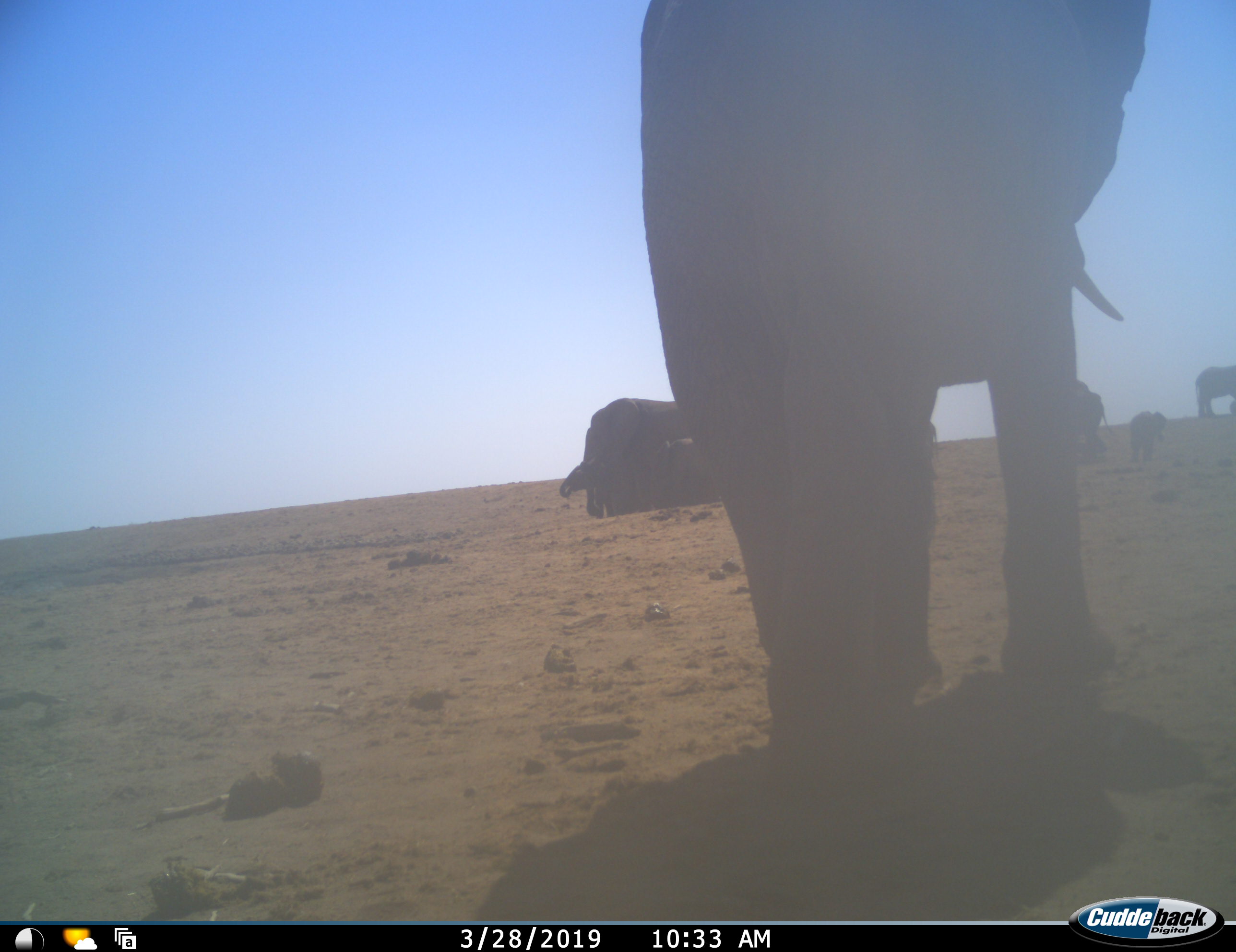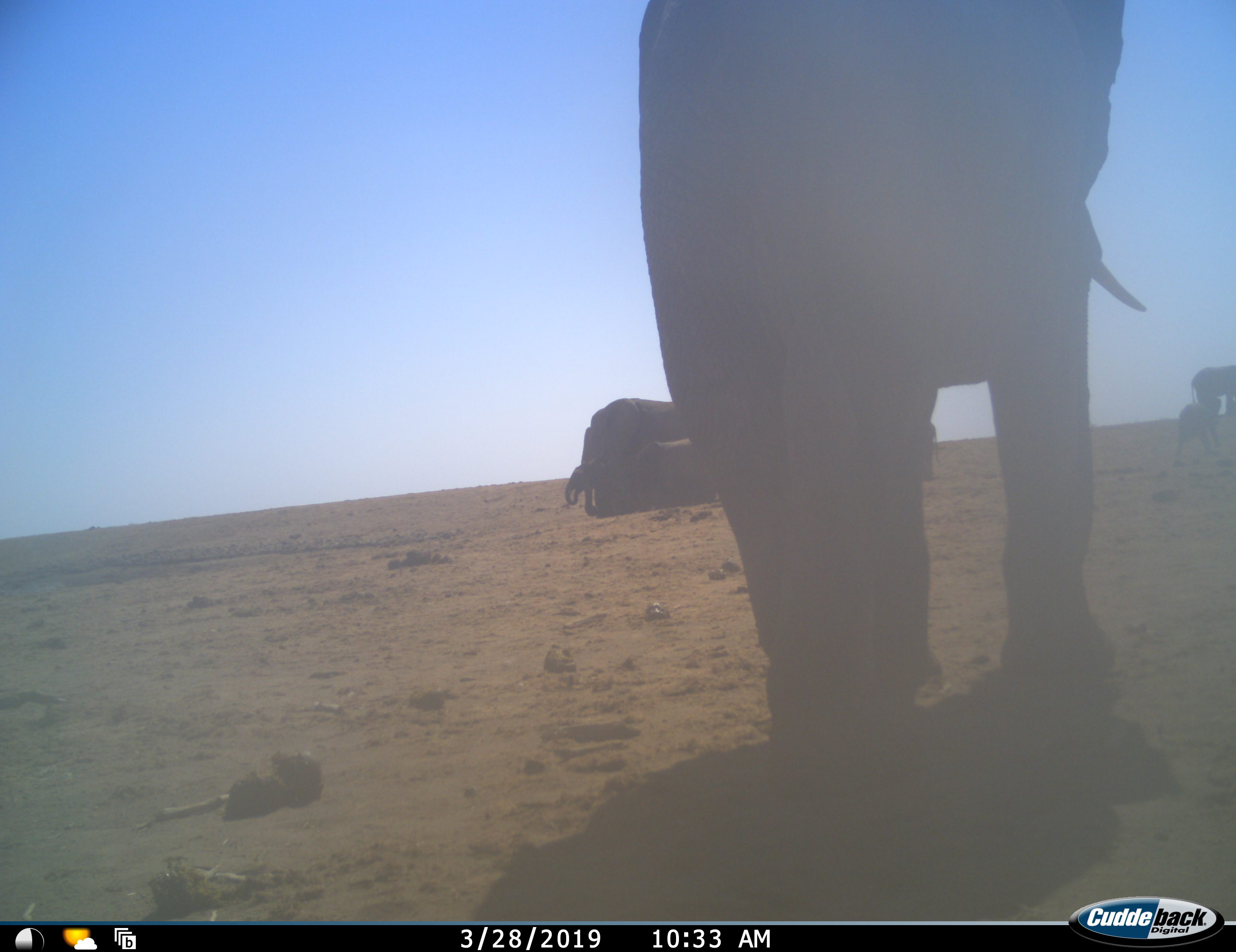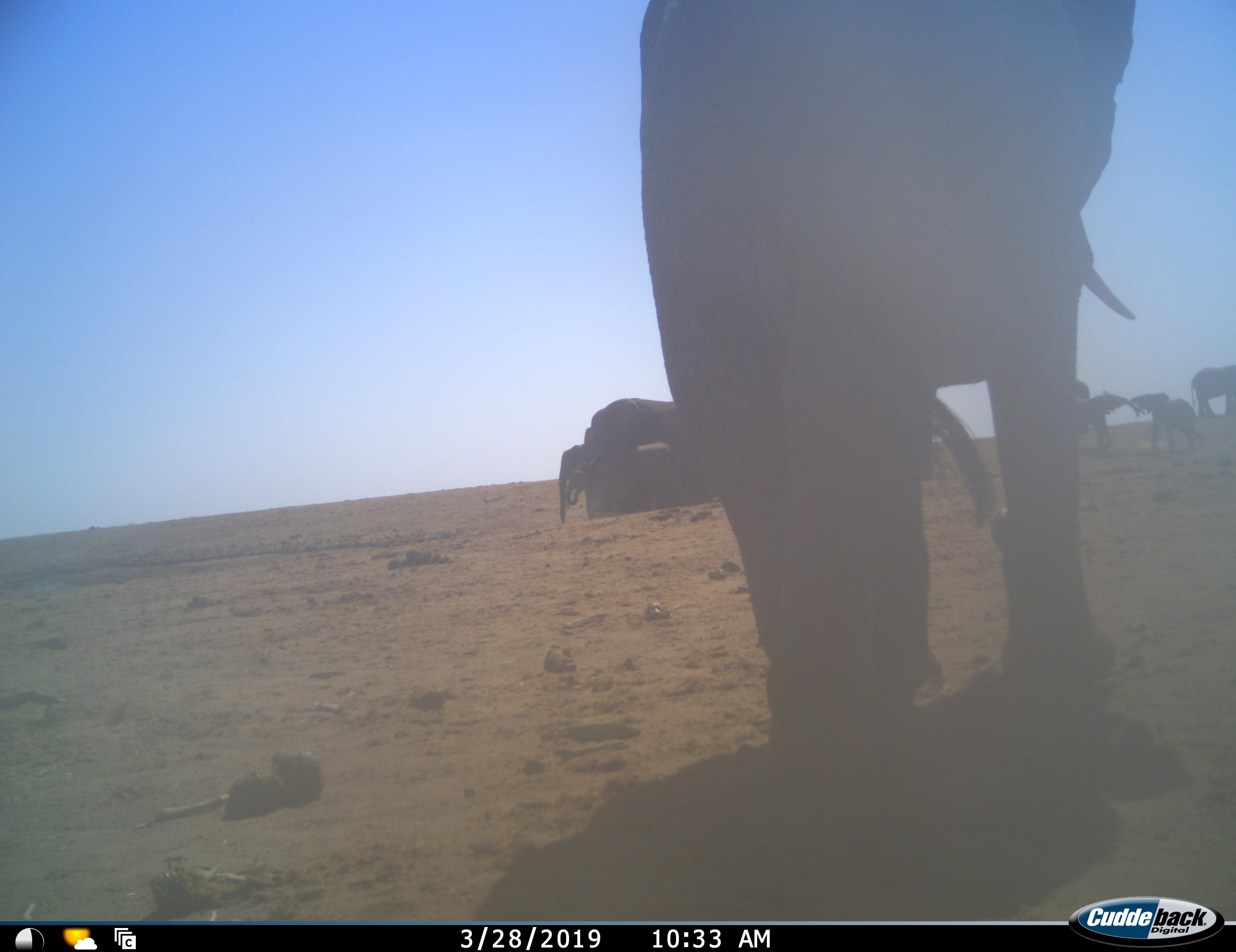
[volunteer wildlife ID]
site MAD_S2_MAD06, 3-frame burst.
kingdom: Animalia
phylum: Chordata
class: Mammalia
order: Proboscidea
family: Elephantidae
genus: Loxodonta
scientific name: Loxodonta africana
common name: african bush elephant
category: elephant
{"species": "elephant (african bush elephant) (Loxodonta africana)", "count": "7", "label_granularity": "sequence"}